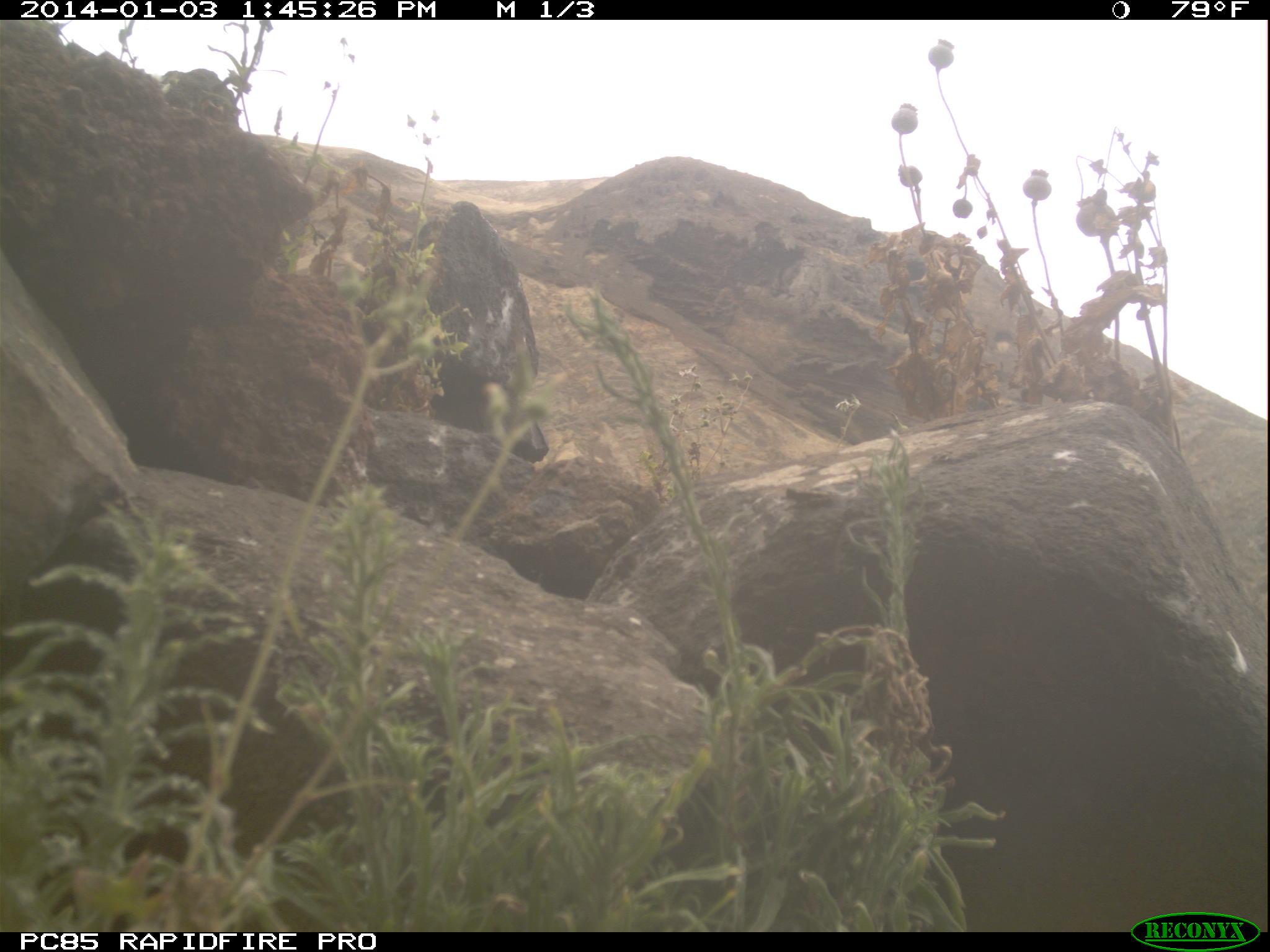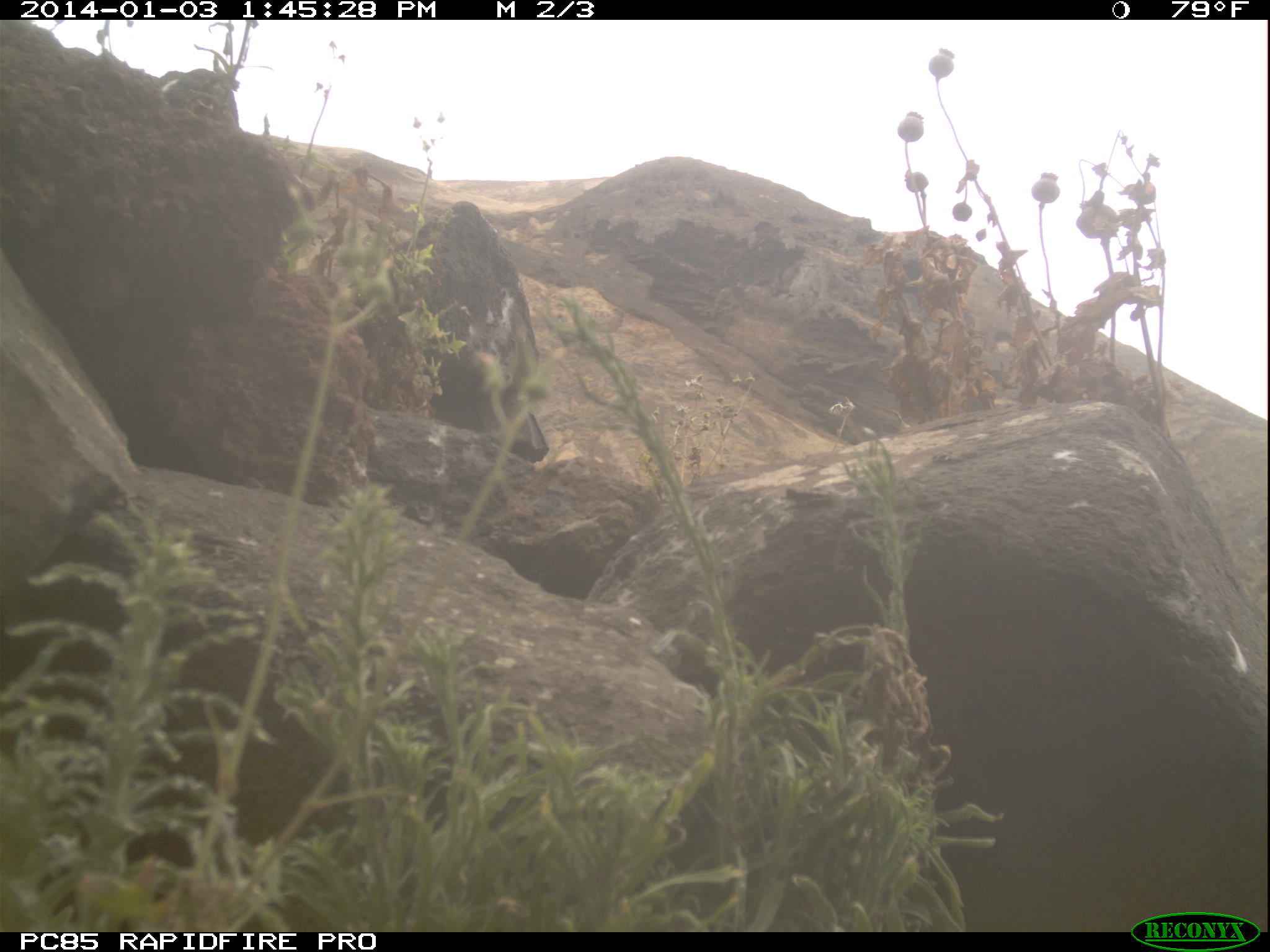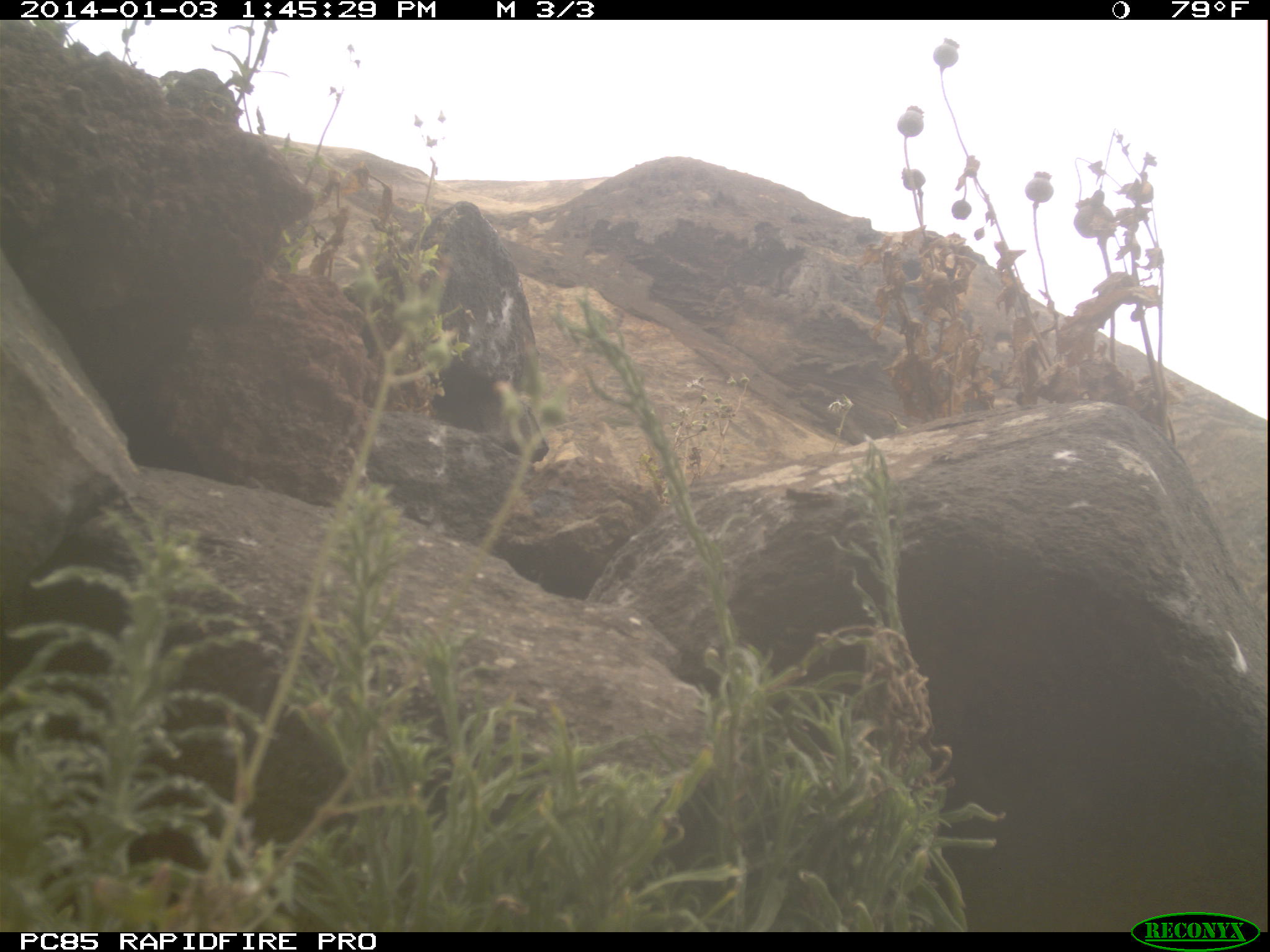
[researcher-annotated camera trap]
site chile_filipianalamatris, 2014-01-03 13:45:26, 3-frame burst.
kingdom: Animalia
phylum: Arthropoda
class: Insecta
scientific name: Insecta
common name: insect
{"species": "insect (Insecta)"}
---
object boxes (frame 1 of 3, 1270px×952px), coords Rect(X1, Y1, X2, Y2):
insect: Rect(775, 482, 838, 516)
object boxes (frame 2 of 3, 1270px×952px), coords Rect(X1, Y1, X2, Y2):
insect: Rect(779, 474, 838, 511)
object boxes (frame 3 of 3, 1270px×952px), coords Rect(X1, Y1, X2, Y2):
insect: Rect(770, 480, 839, 512)